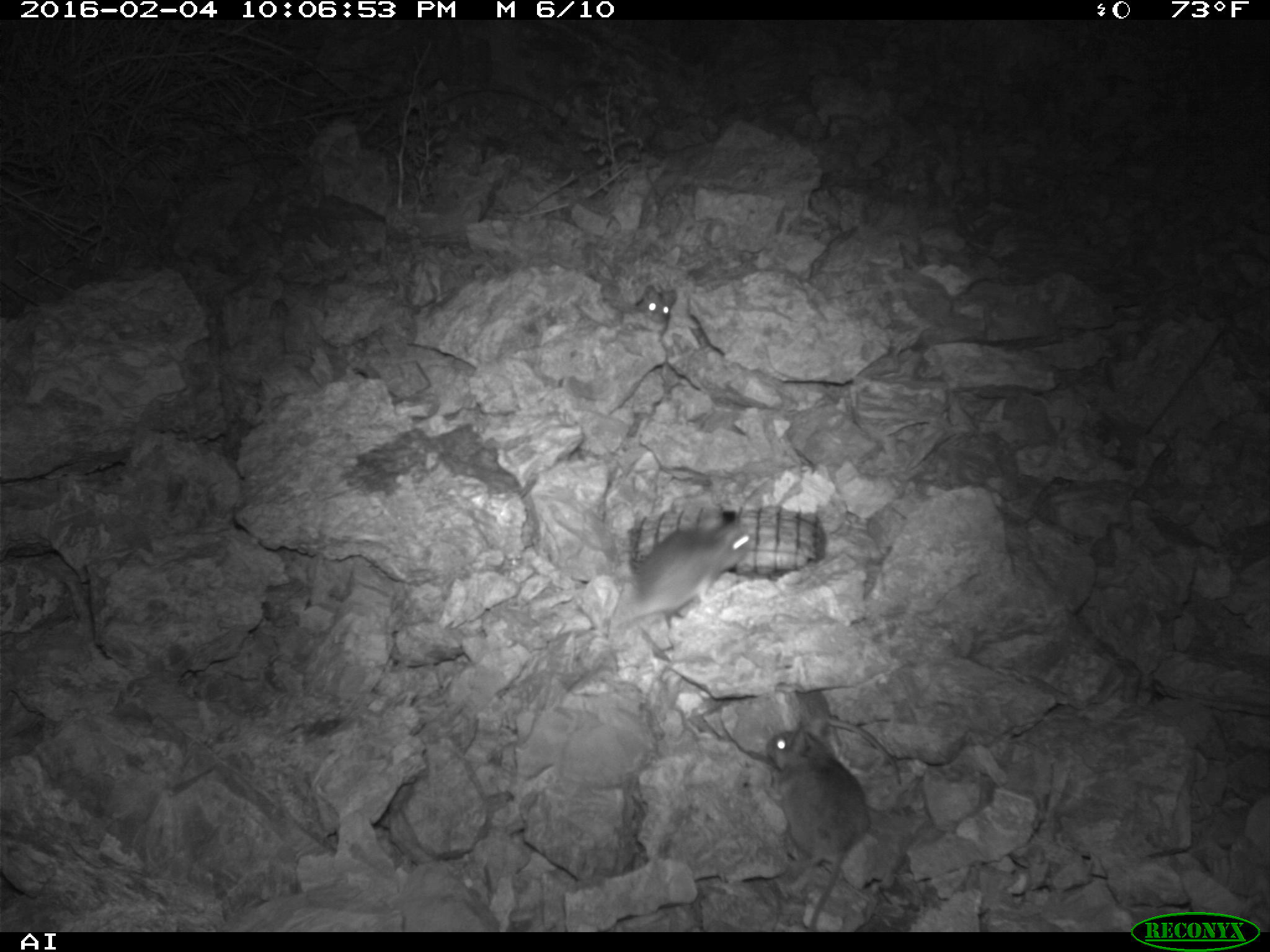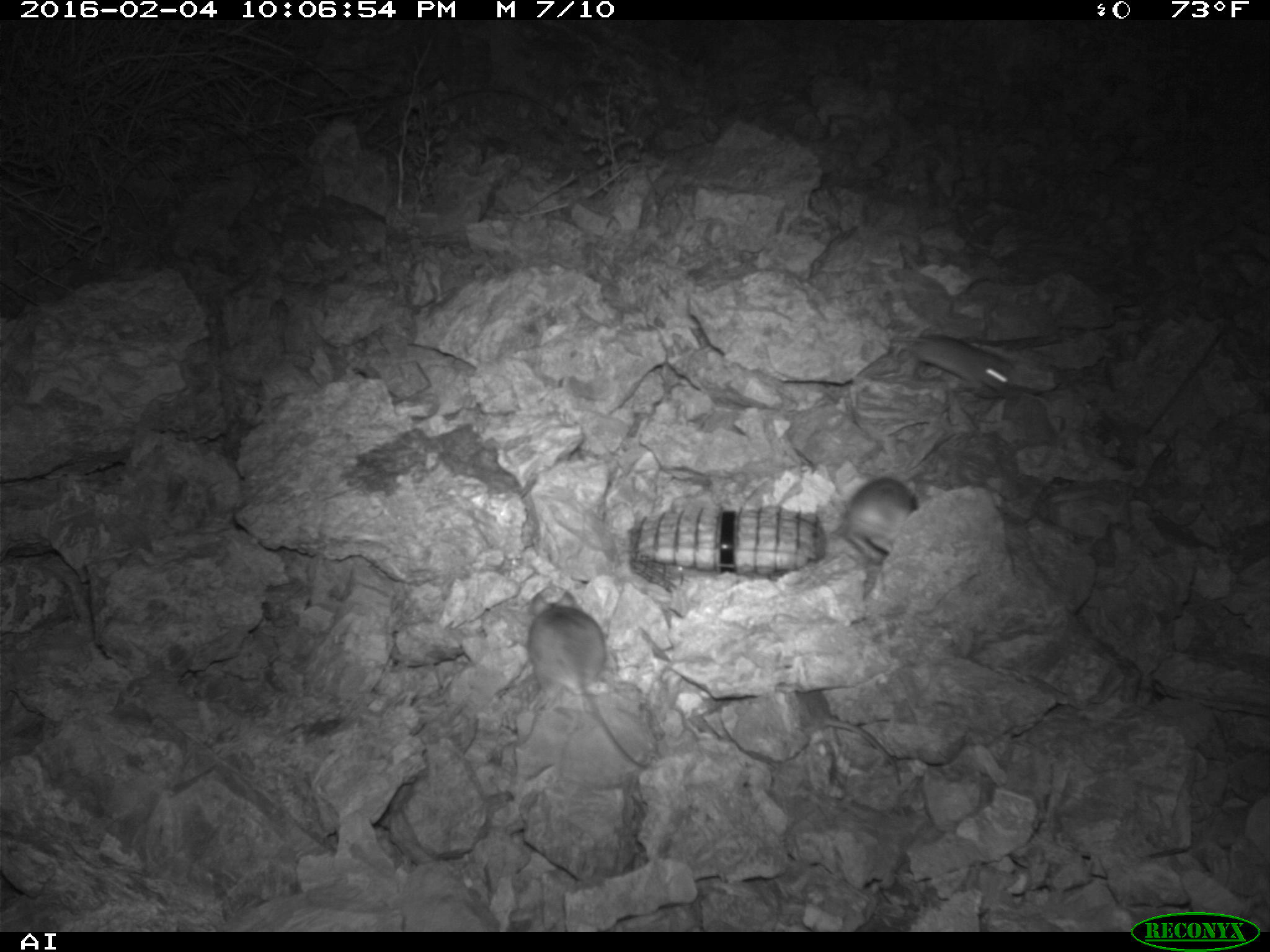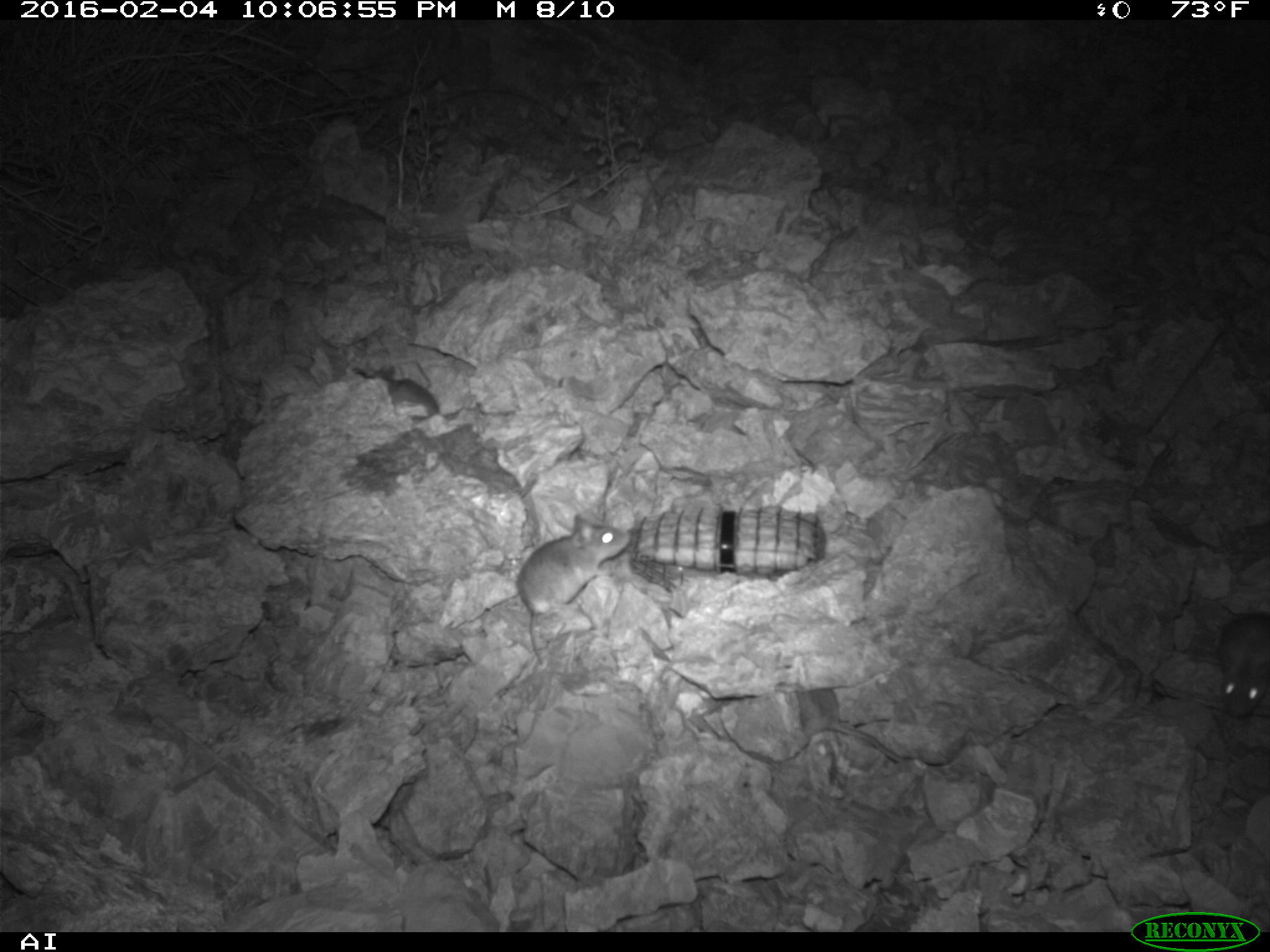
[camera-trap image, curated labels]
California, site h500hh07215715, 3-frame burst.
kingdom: Animalia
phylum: Chordata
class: Mammalia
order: Rodentia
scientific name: Rodentia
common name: rodent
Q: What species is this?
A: Rodent (Rodentia).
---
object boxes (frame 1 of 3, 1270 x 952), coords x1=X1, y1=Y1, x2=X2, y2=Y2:
rodent: x1=569, y1=508, x2=754, y2=692; x1=763, y1=720, x2=869, y2=930; x1=696, y1=688, x2=904, y2=788; x1=603, y1=281, x2=678, y2=334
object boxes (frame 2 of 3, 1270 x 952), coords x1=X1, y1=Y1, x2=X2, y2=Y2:
rodent: x1=528, y1=590, x2=649, y2=767; x1=793, y1=689, x2=899, y2=785; x1=830, y1=477, x2=918, y2=562; x1=889, y1=335, x2=1012, y2=394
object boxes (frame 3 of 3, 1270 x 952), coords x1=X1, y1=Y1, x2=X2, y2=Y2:
rodent: x1=515, y1=514, x2=629, y2=664; x1=794, y1=690, x2=902, y2=760; x1=353, y1=367, x2=459, y2=422; x1=1216, y1=613, x2=1269, y2=719